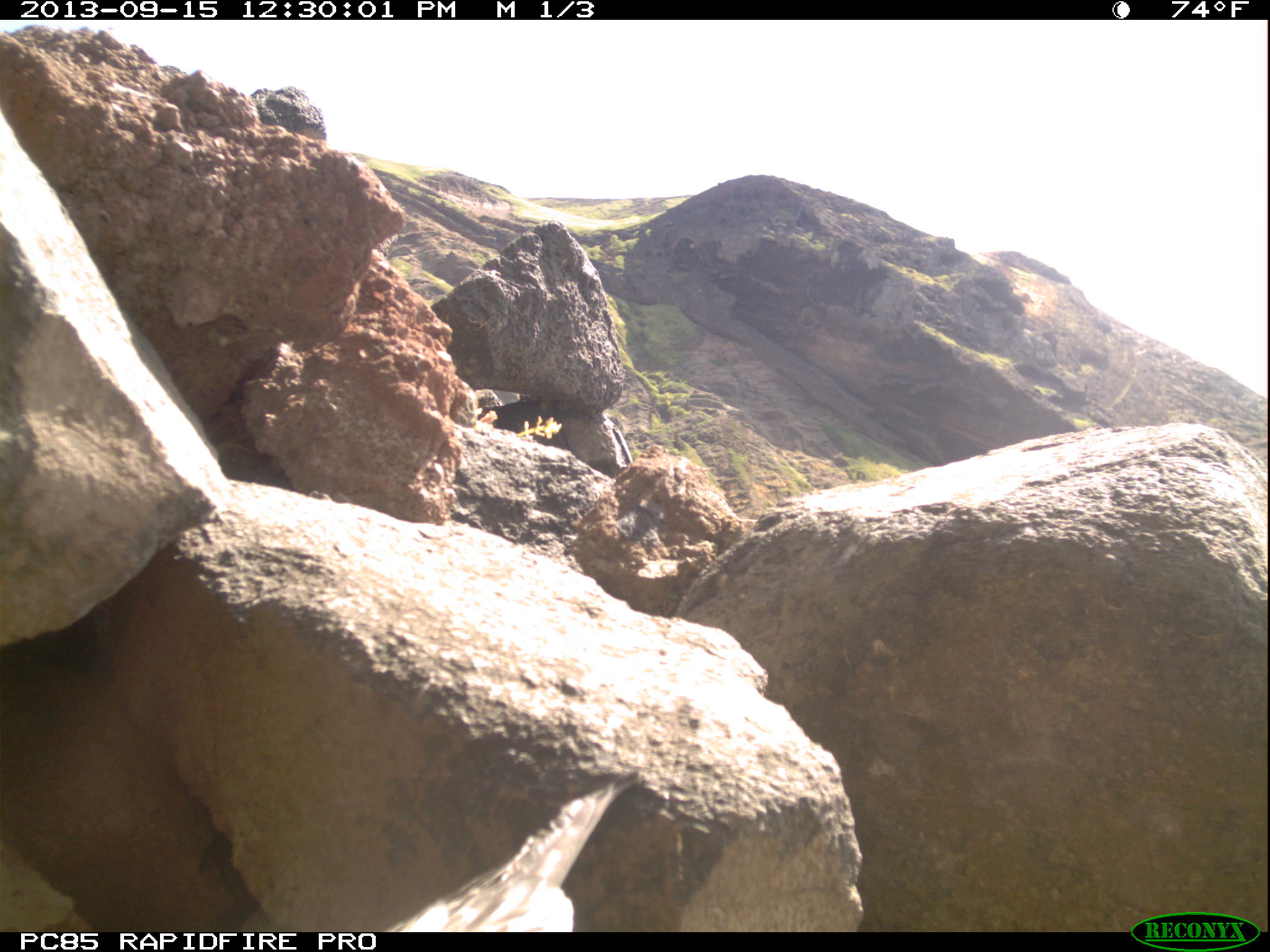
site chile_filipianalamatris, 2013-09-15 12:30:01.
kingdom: Animalia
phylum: Chordata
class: Aves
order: Procellariiformes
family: Procellariidae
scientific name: Procellariidae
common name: petrel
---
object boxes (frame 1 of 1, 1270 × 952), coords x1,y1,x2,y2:
petrel: 381,770,649,935